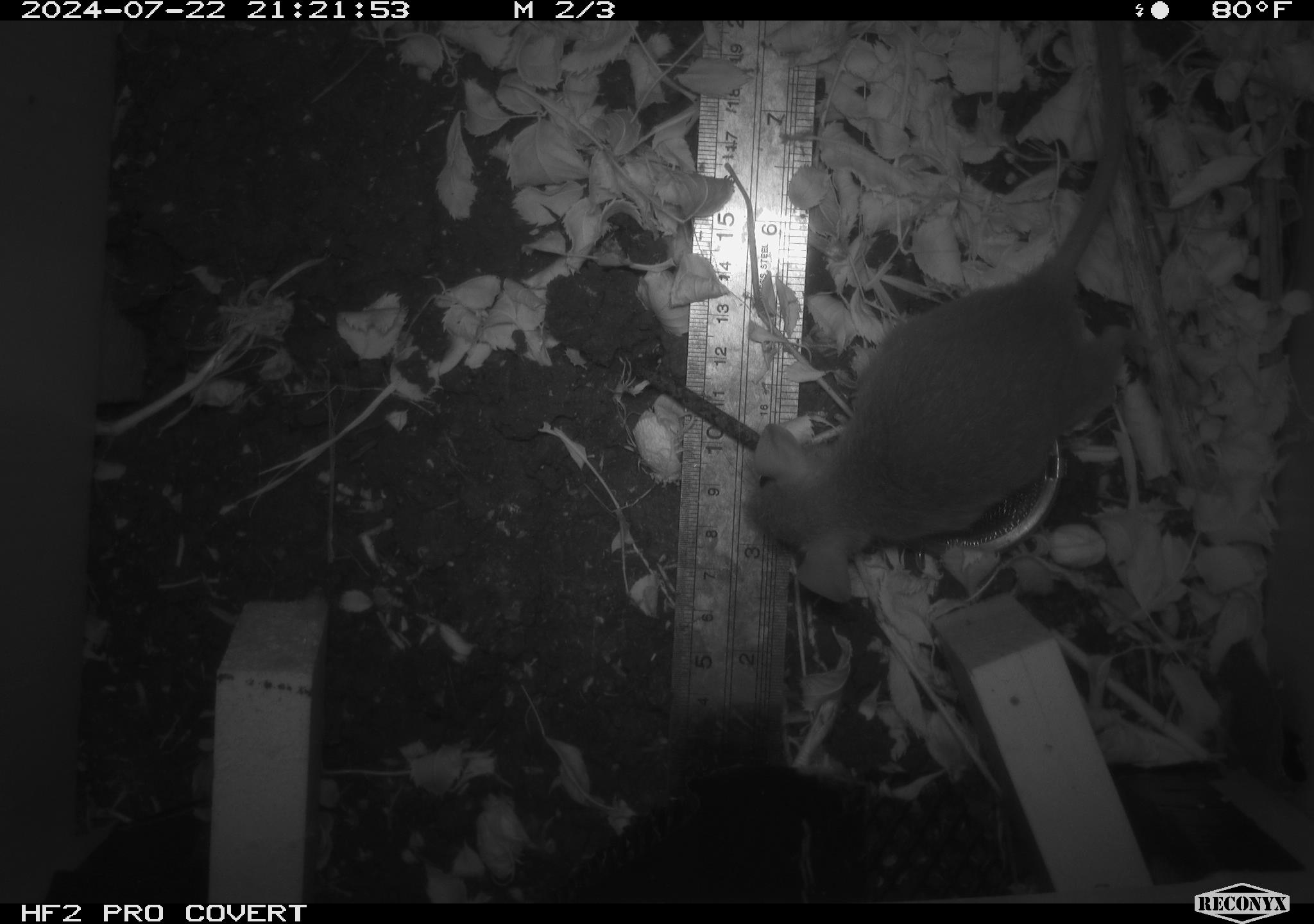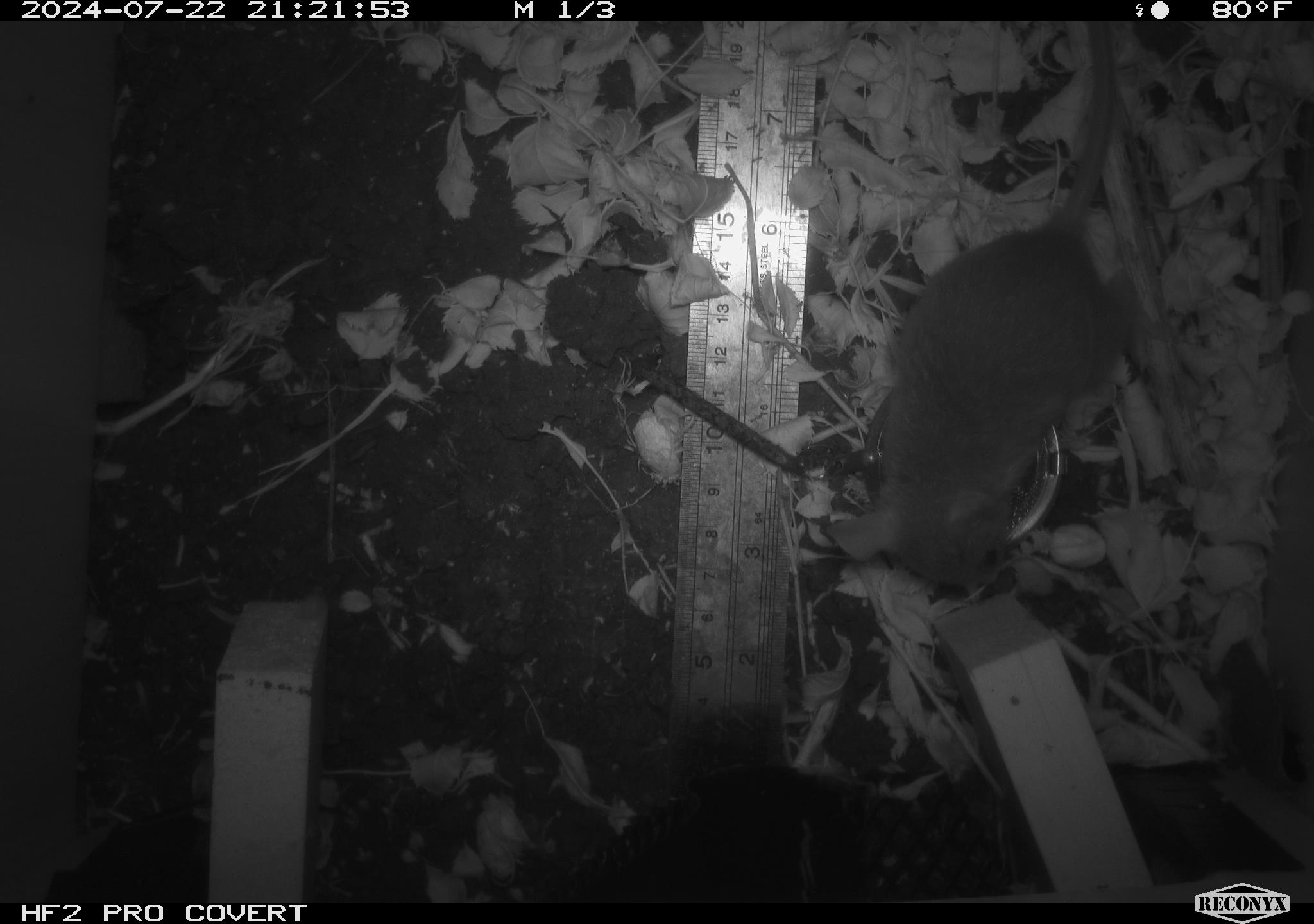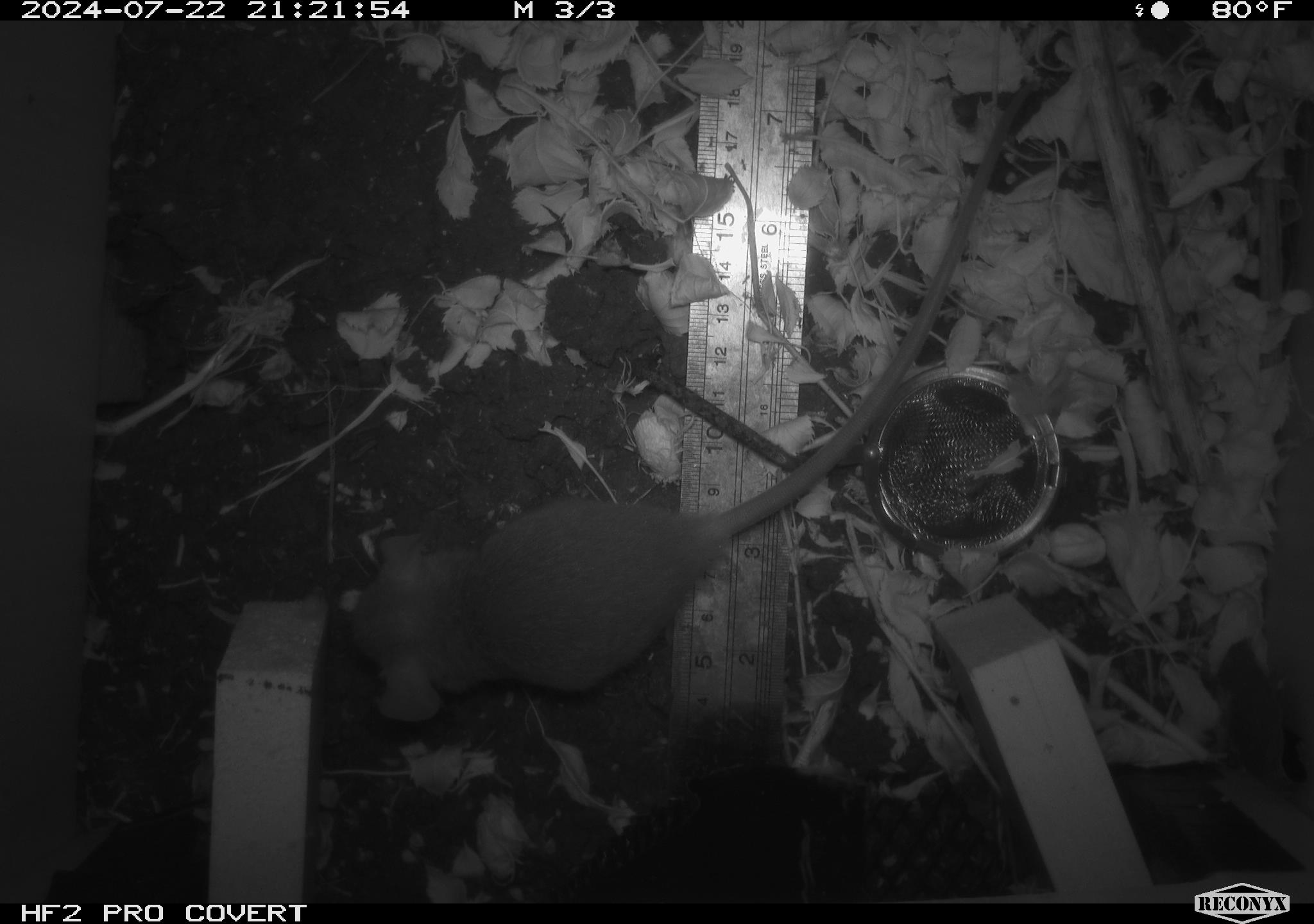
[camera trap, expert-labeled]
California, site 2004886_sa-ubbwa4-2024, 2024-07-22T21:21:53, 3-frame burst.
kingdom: Animalia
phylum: Chordata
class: Mammalia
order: Rodentia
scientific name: Rodentia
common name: woodrat or rat or mouse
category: woodrat or rat or mouse species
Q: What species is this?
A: Woodrat or rat or mouse species (woodrat or rat or mouse) (Rodentia).